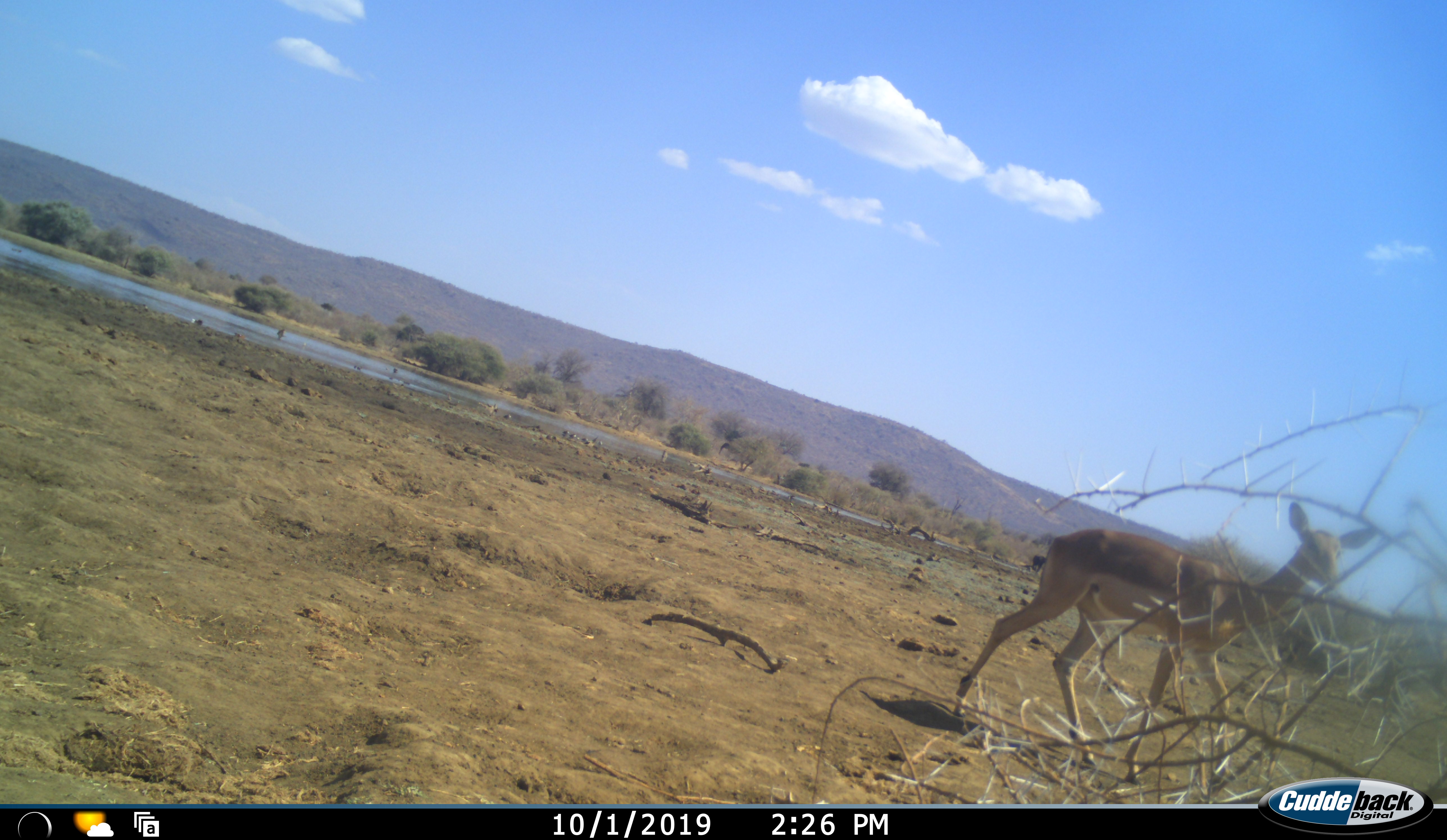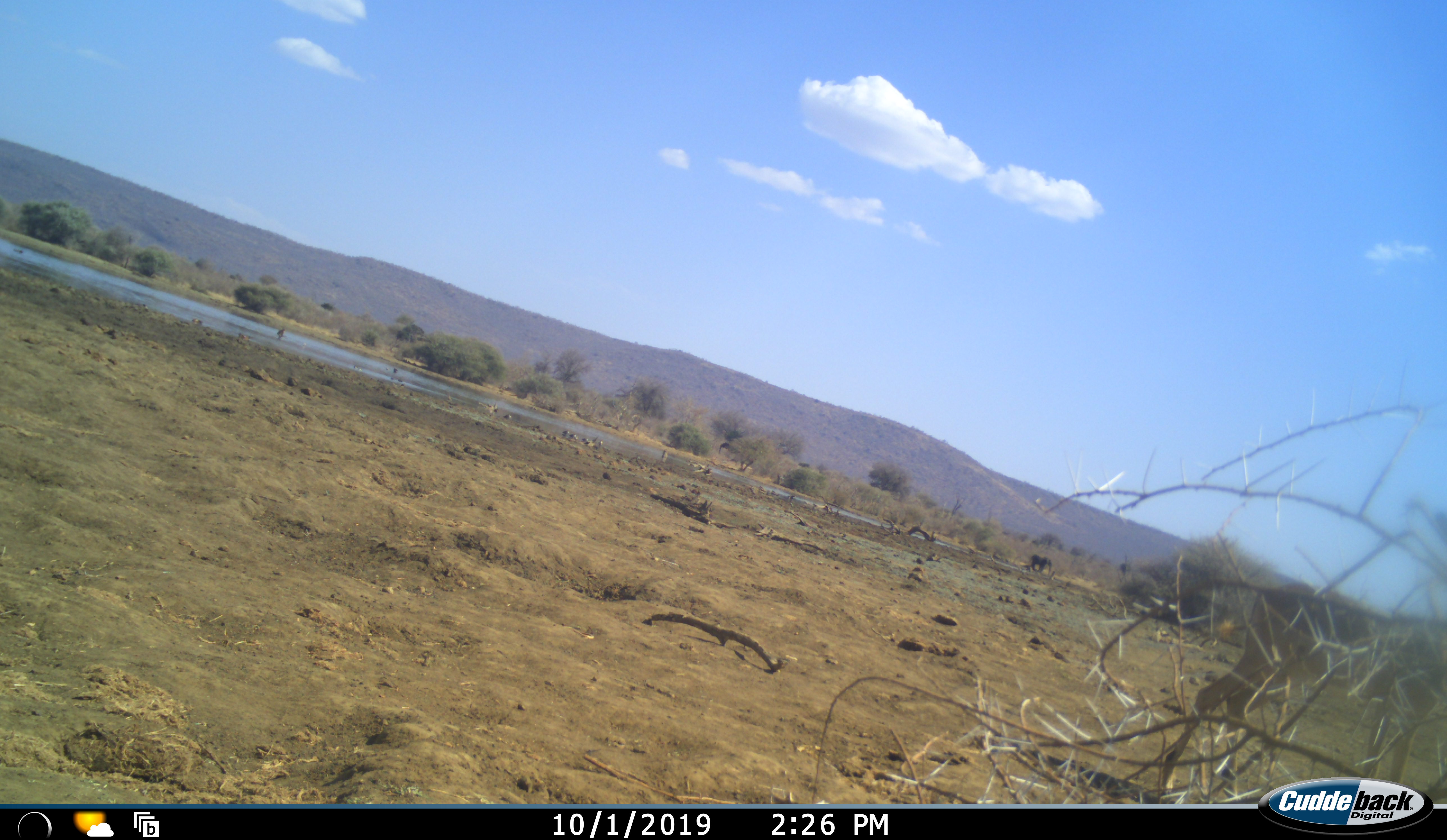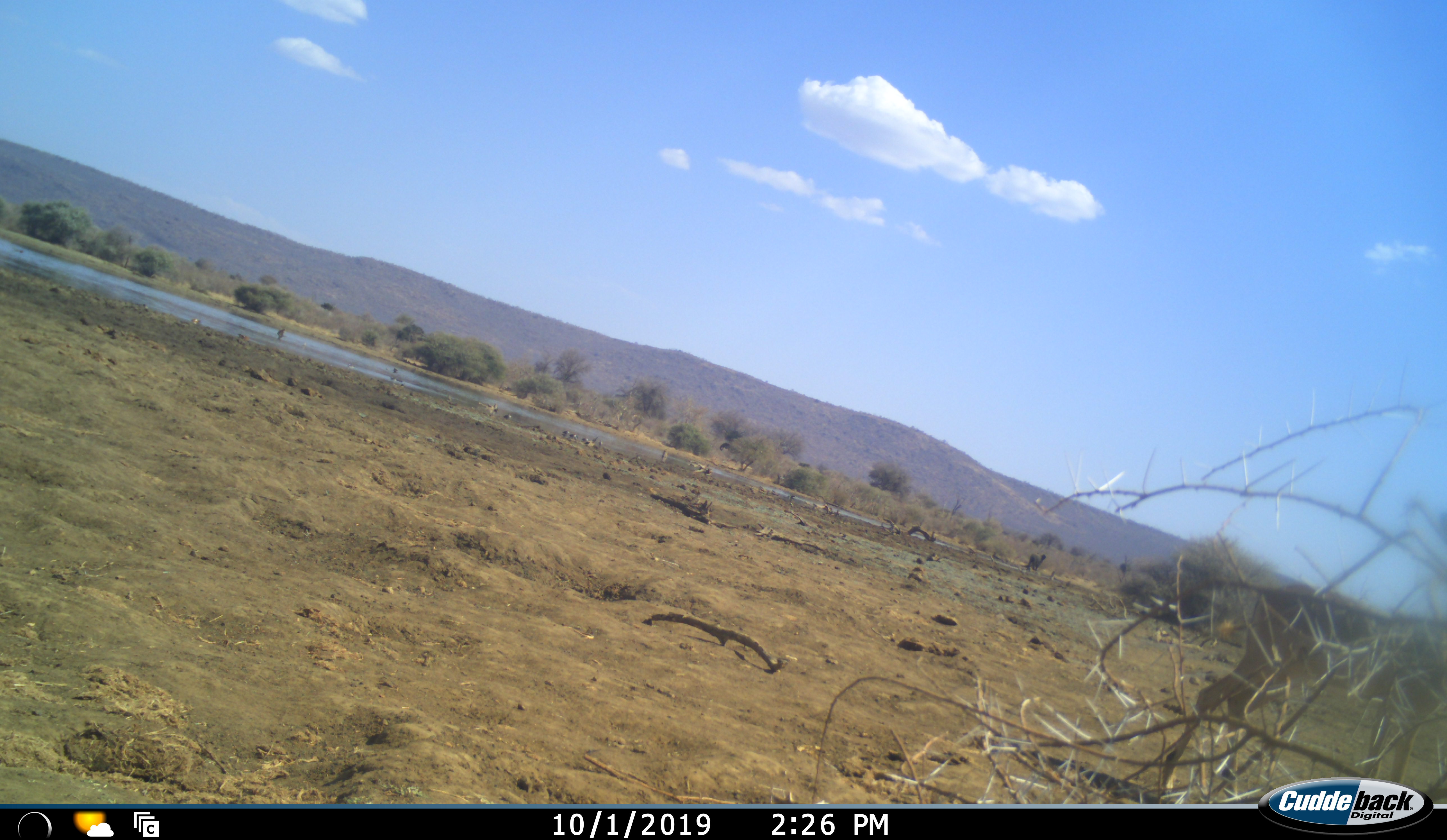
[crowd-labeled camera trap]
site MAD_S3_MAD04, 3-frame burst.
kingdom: Animalia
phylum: Chordata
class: Mammalia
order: Artiodactyla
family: Bovidae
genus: Aepyceros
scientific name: Aepyceros melampus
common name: impala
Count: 1.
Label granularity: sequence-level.